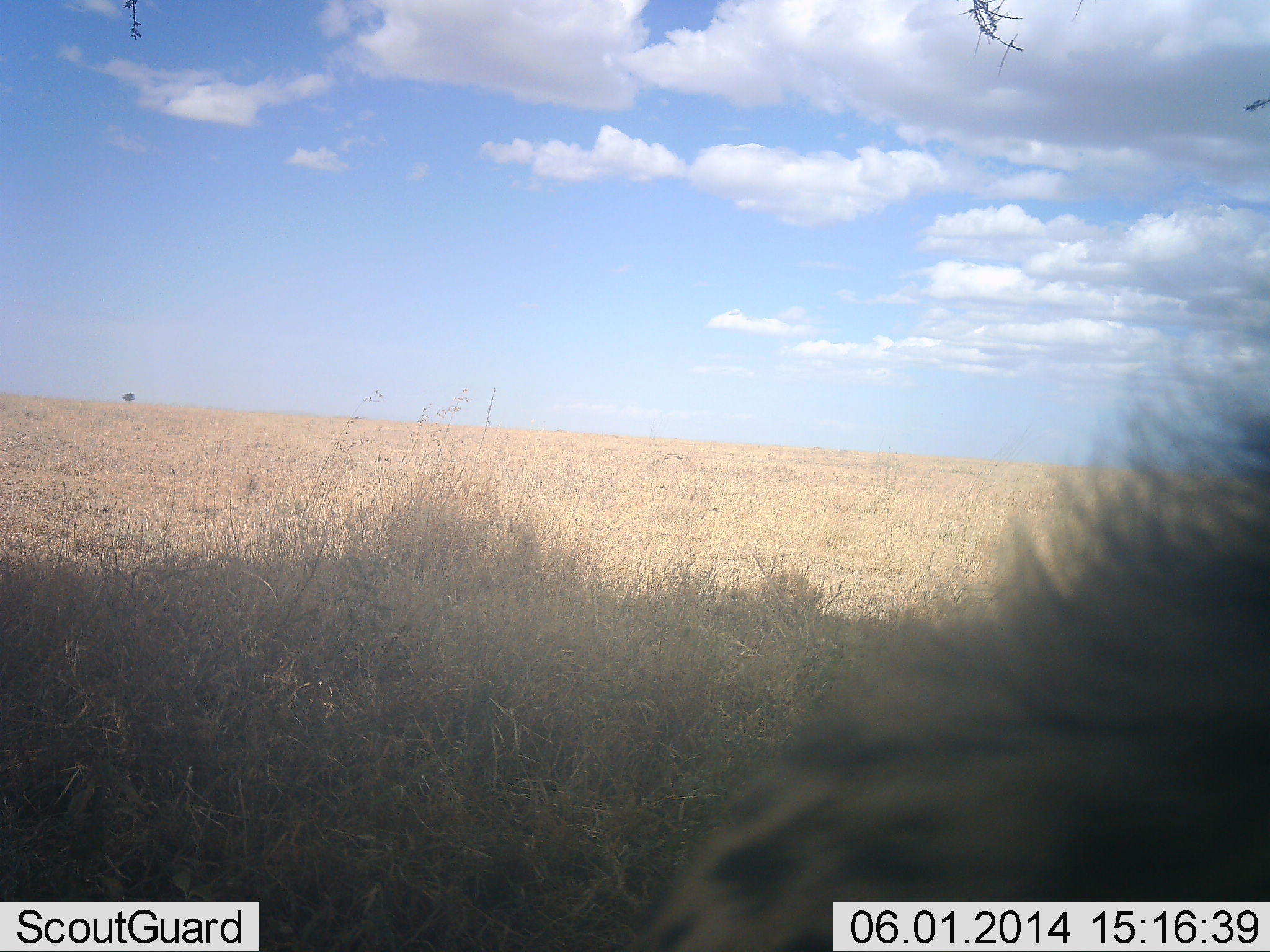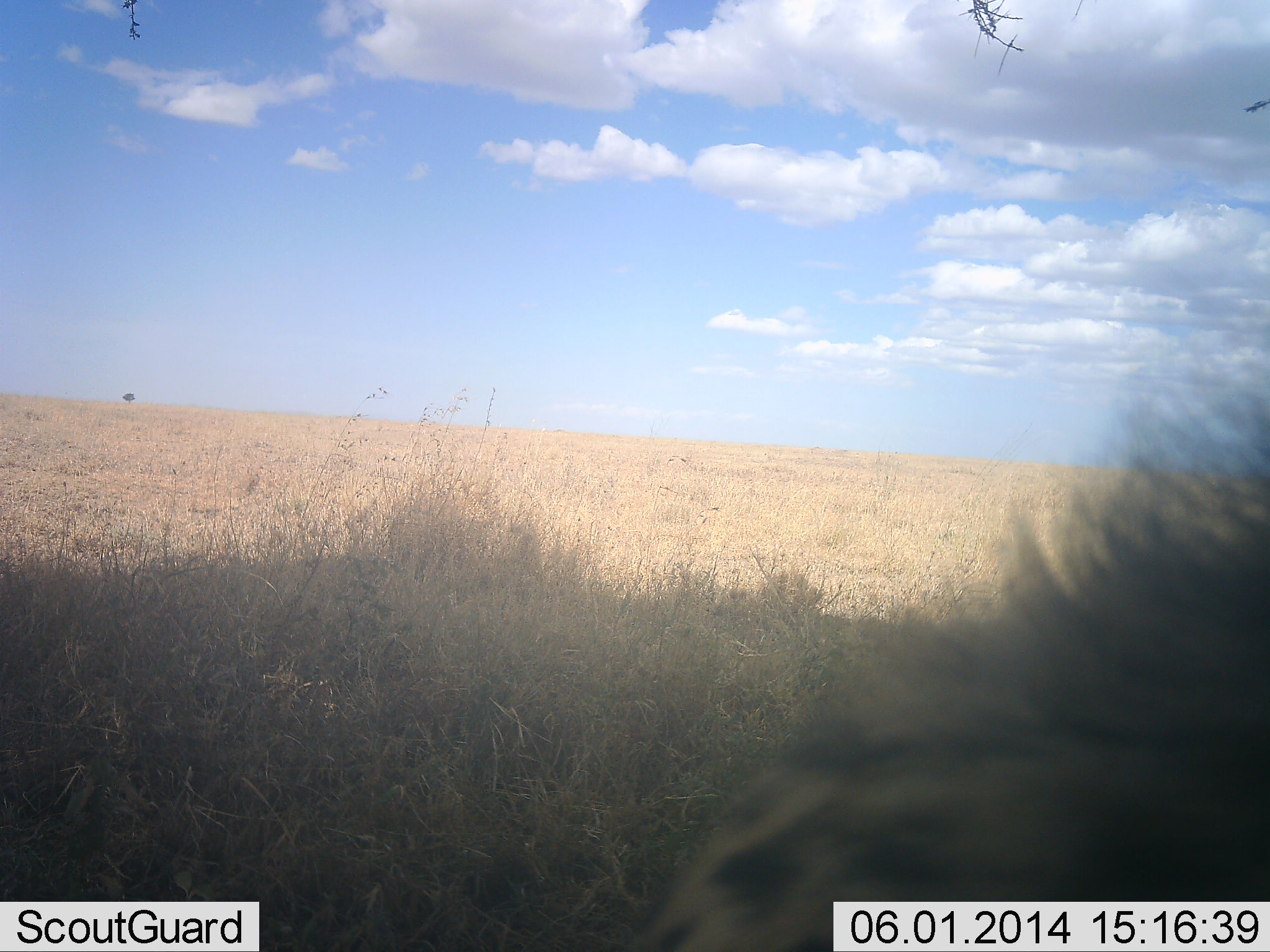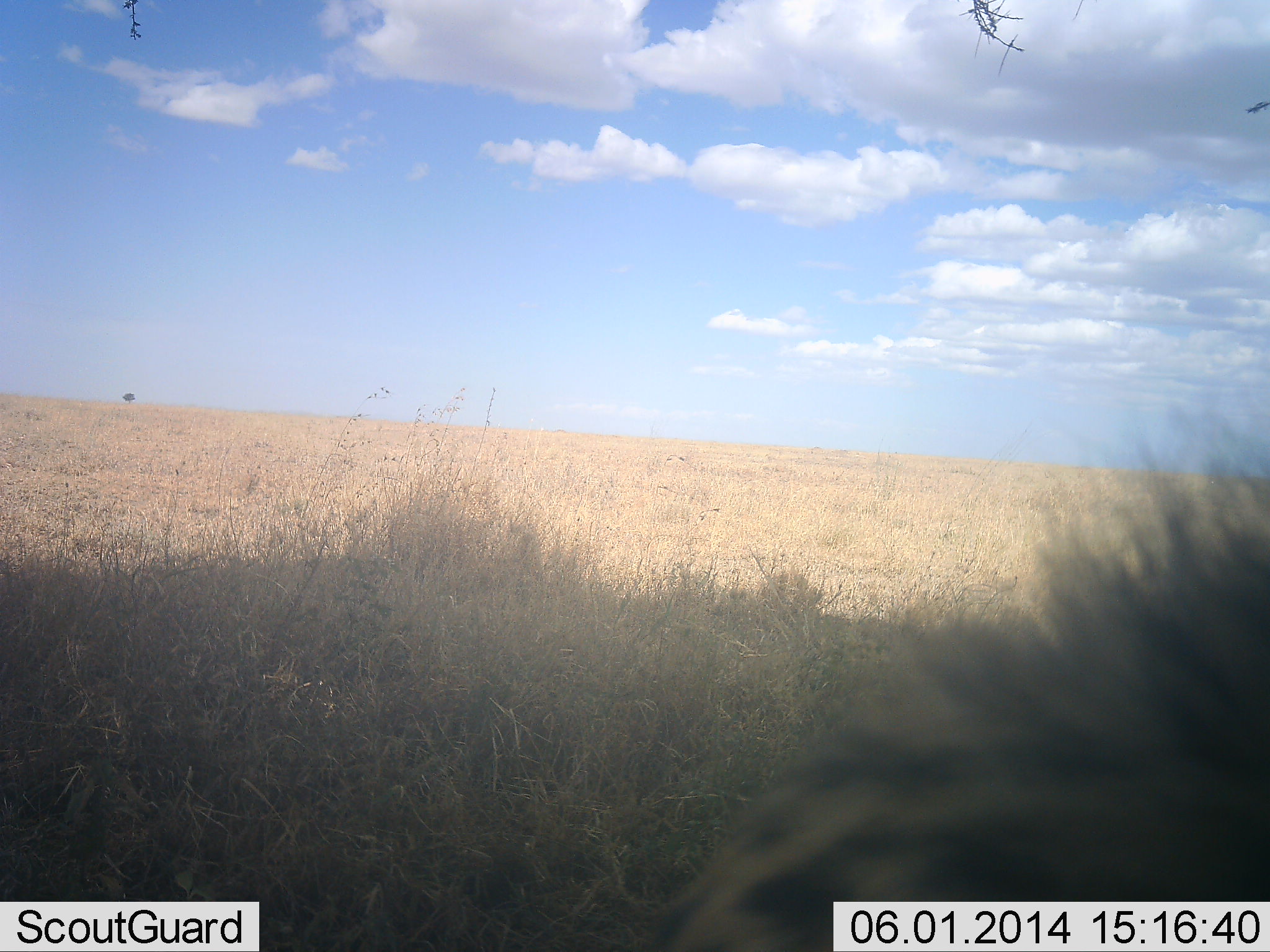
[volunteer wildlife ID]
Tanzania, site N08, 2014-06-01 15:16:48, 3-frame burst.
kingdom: Animalia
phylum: Chordata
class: Mammalia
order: Carnivora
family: Hyaenidae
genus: Crocuta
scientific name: Crocuta crocuta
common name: spotted hyena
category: hyenaspotted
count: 1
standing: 44%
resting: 33%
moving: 11%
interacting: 11%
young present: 0%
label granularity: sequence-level